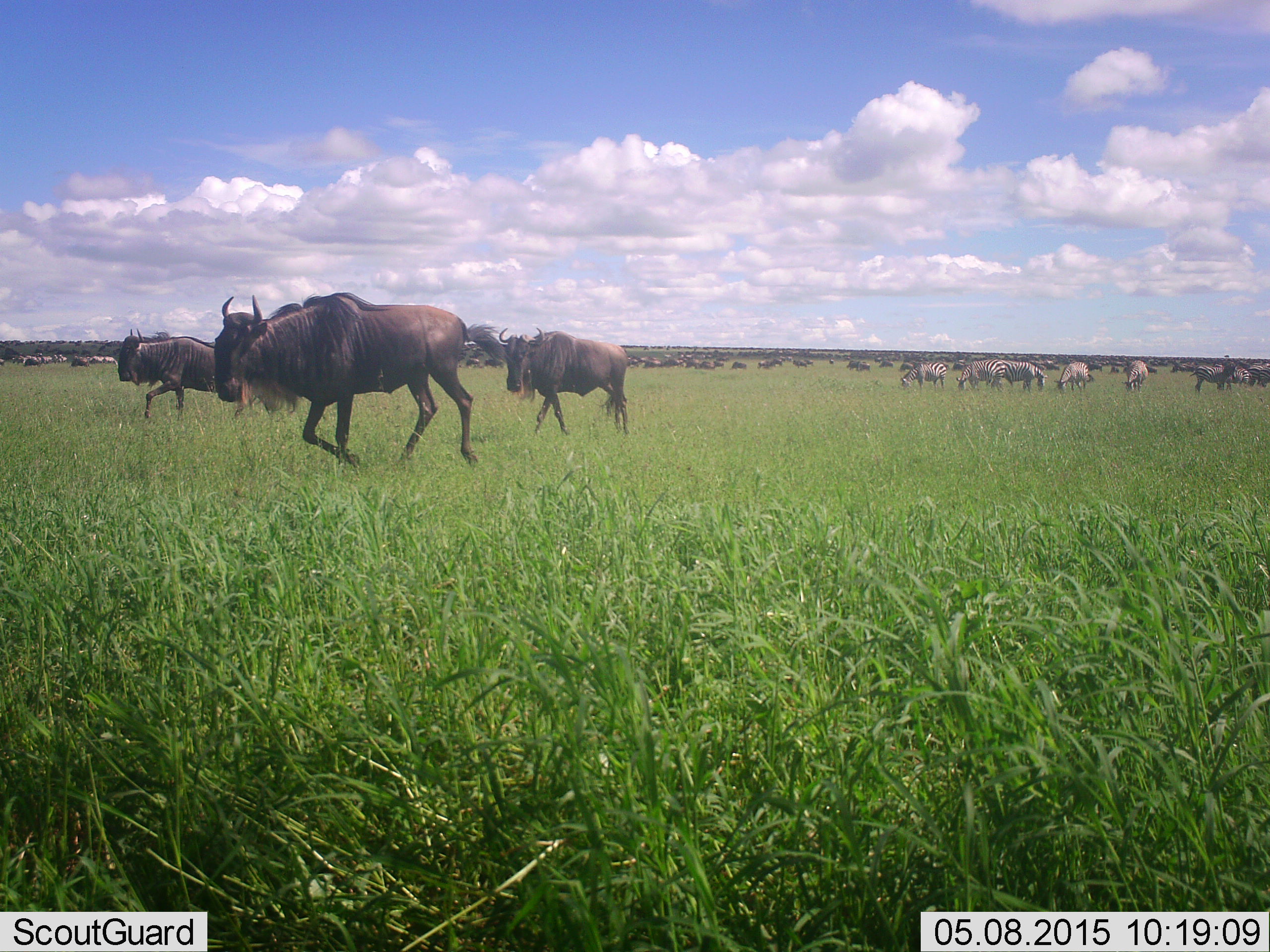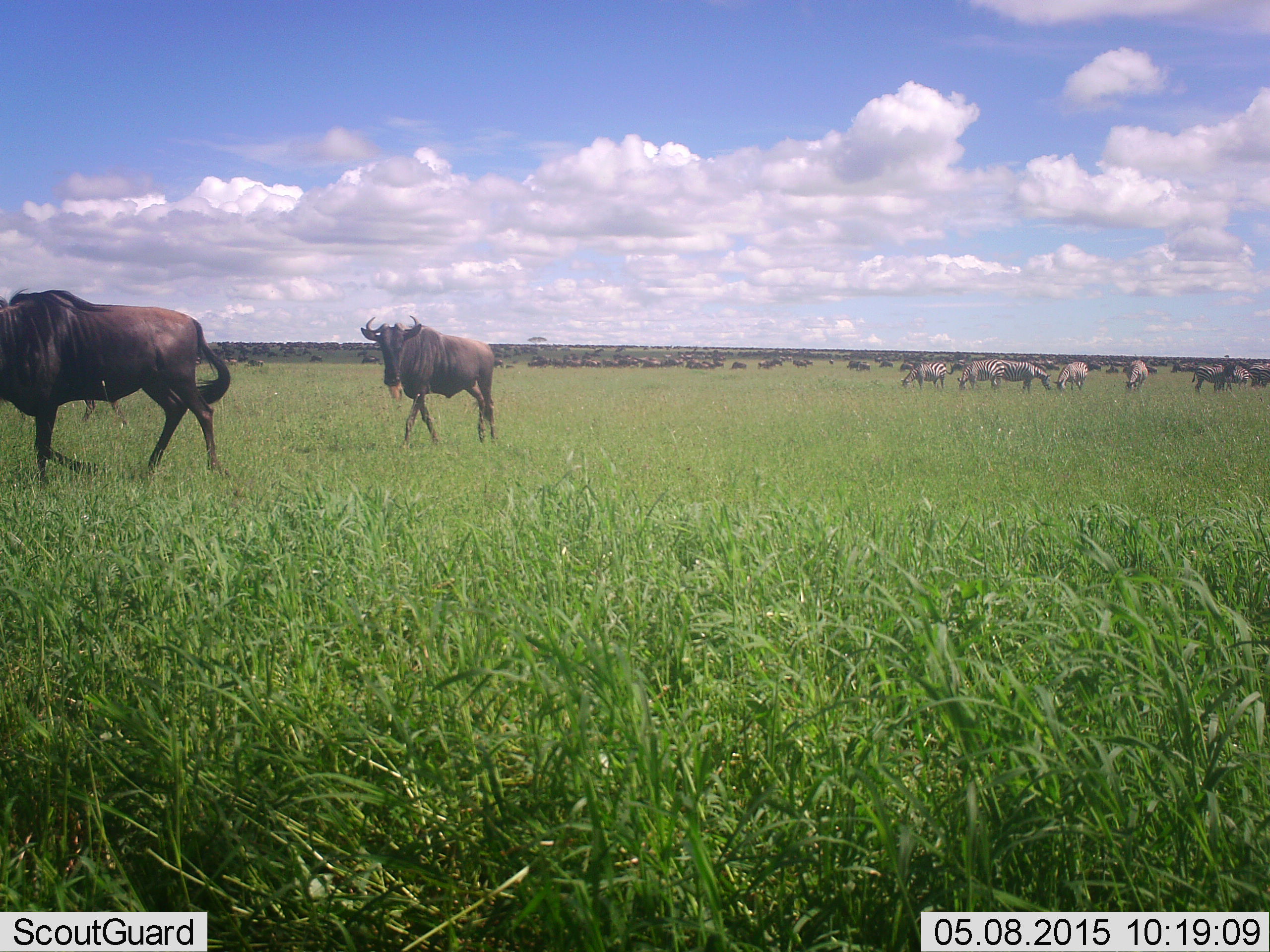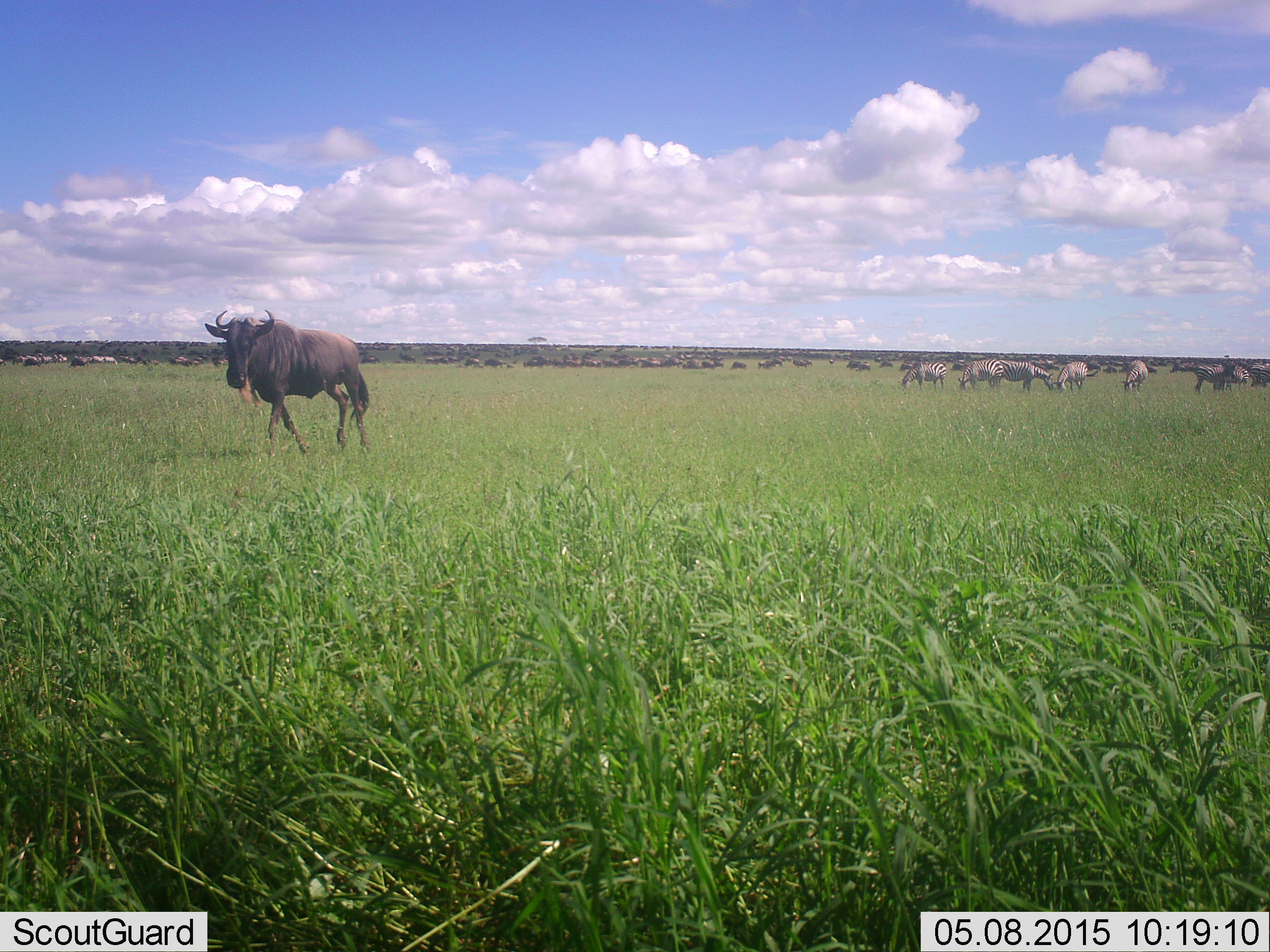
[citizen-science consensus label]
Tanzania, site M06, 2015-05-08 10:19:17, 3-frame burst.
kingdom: Animalia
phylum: Chordata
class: Mammalia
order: Artiodactyla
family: Bovidae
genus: Connochaetes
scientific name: Connochaetes taurinus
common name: blue wildebeest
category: wildebeest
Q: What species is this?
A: Wildebeest (blue wildebeest) (Connochaetes taurinus).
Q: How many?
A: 11-50.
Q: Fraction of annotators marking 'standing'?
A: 35%.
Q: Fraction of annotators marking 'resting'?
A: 6%.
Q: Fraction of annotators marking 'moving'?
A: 94%.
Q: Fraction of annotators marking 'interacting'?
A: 12%.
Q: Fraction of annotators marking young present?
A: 0%.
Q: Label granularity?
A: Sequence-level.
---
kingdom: Animalia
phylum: Chordata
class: Mammalia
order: Perissodactyla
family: Equidae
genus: Equus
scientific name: Equus quagga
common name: plains zebra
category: zebra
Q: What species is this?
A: Zebra (plains zebra) (Equus quagga).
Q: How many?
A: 5.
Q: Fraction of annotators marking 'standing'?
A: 40%.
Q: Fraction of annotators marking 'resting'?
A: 0%.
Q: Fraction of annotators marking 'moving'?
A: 10%.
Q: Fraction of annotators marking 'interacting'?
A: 0%.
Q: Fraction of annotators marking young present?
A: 0%.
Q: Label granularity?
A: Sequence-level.